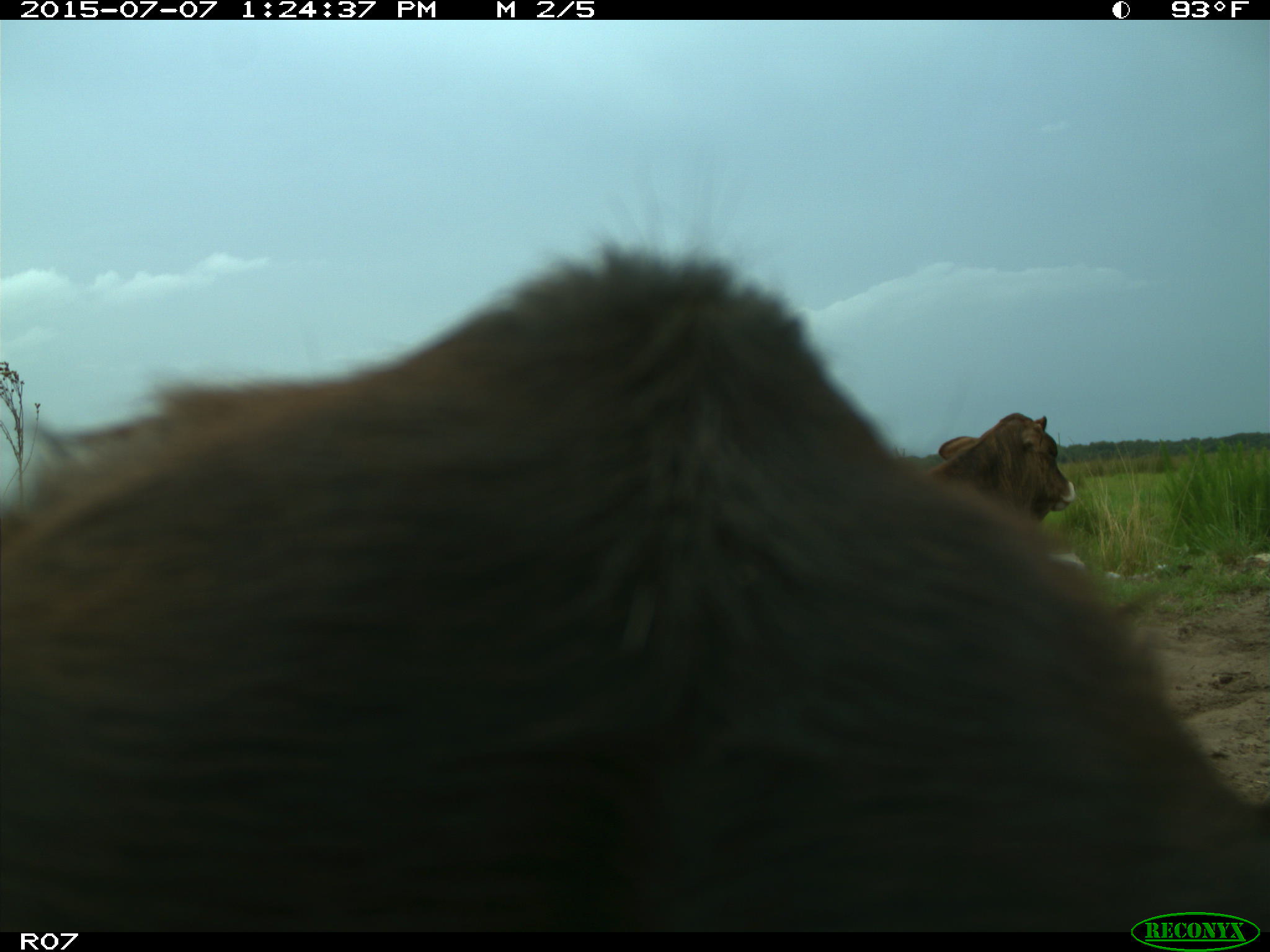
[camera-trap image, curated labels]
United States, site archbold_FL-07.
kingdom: Animalia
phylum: Chordata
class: Mammalia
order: Artiodactyla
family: Bovidae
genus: Bos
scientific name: Bos taurus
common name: domestic cow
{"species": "Bos taurus (domestic cow)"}